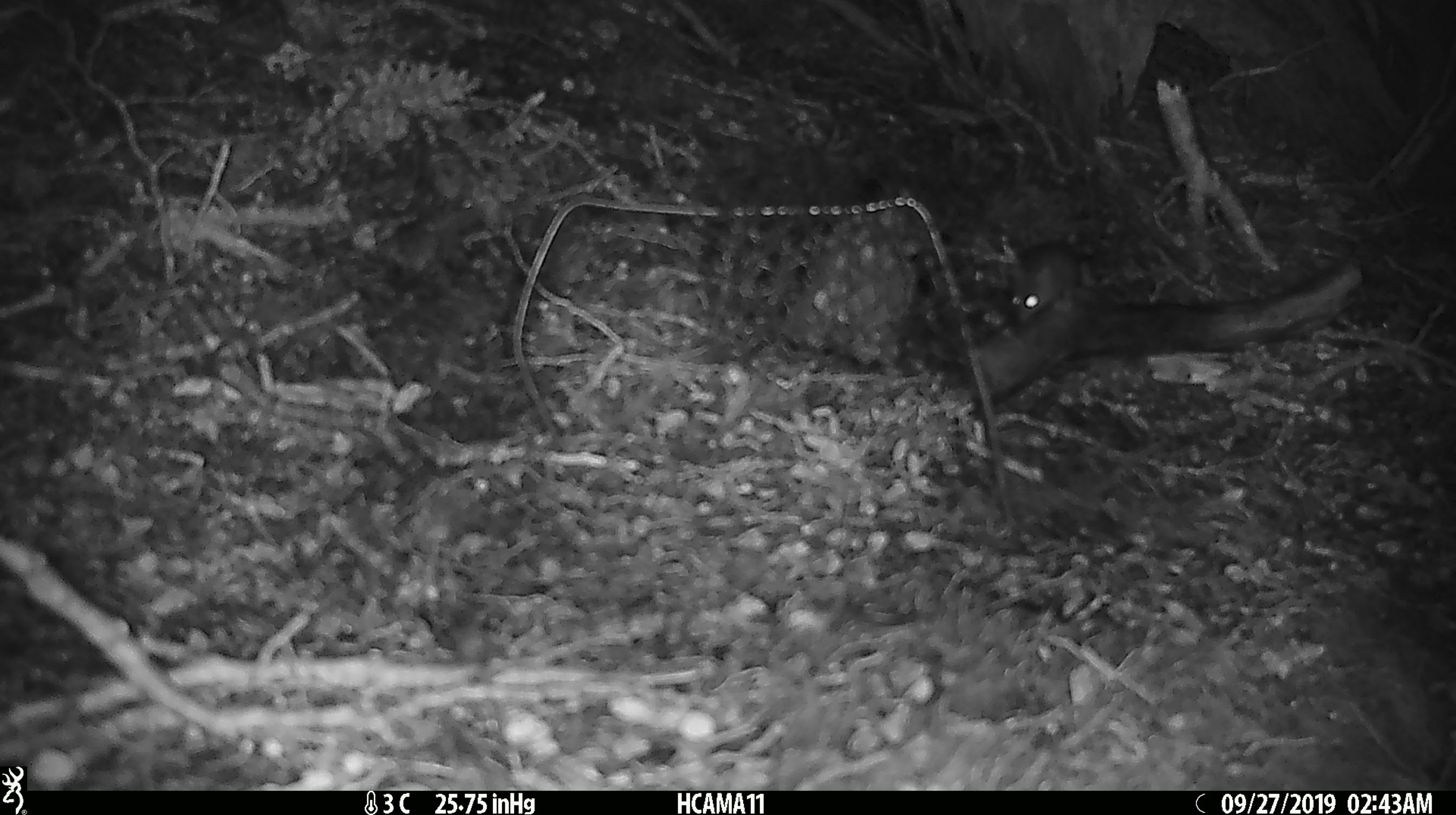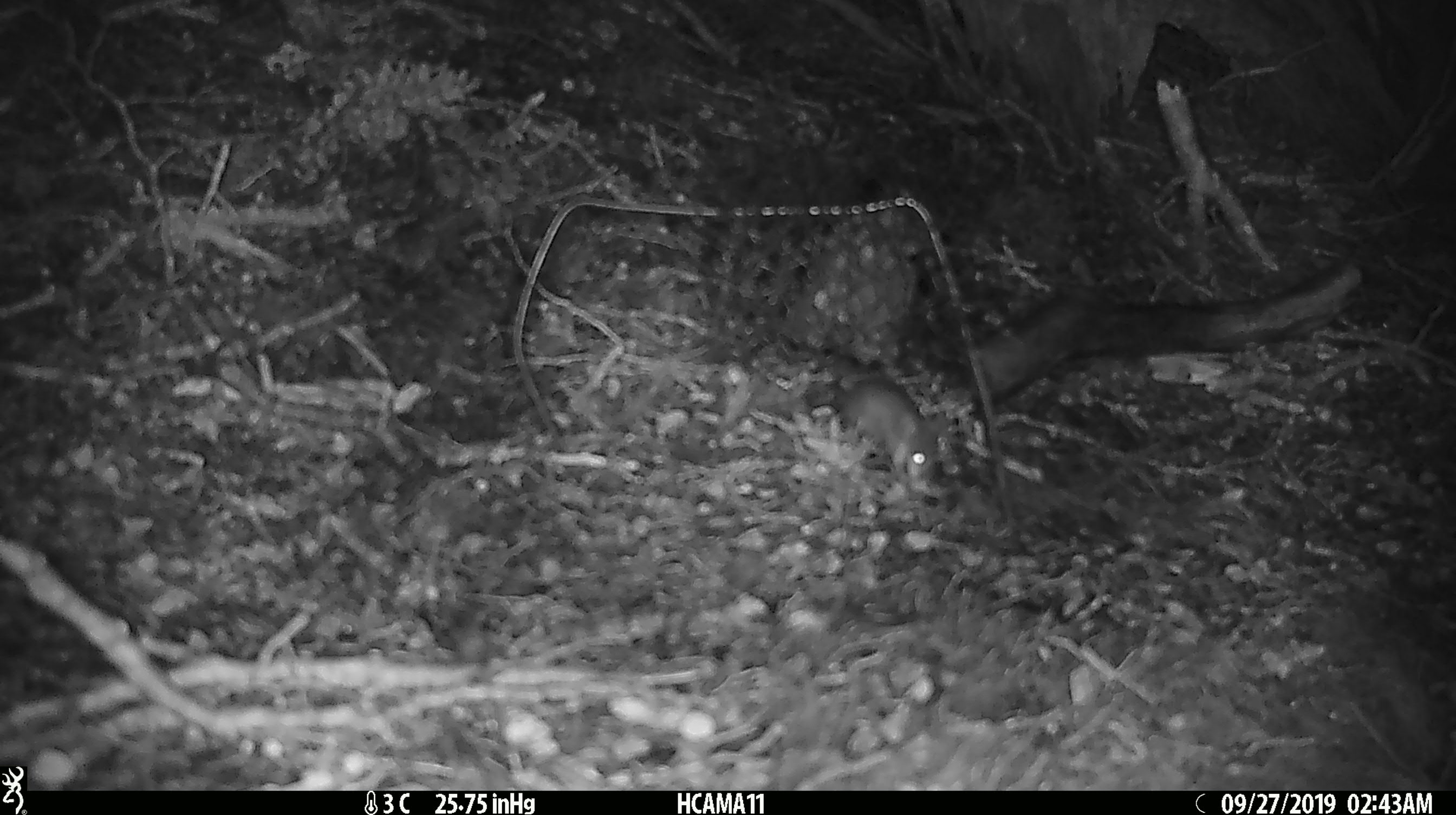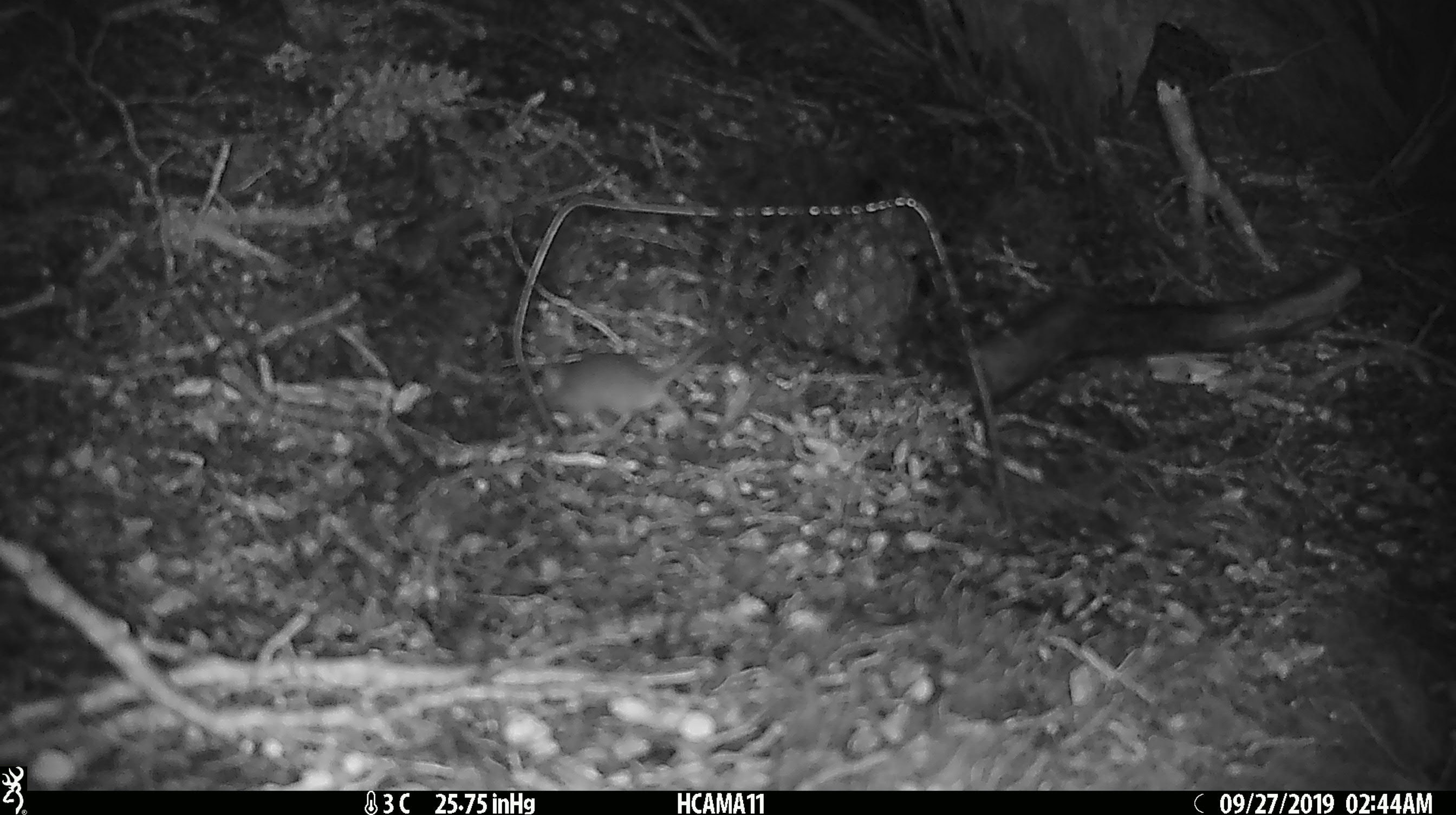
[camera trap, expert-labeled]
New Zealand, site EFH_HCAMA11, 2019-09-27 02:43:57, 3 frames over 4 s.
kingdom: Animalia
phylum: Chordata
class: Mammalia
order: Rodentia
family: Muridae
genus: Mus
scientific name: Mus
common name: mouse